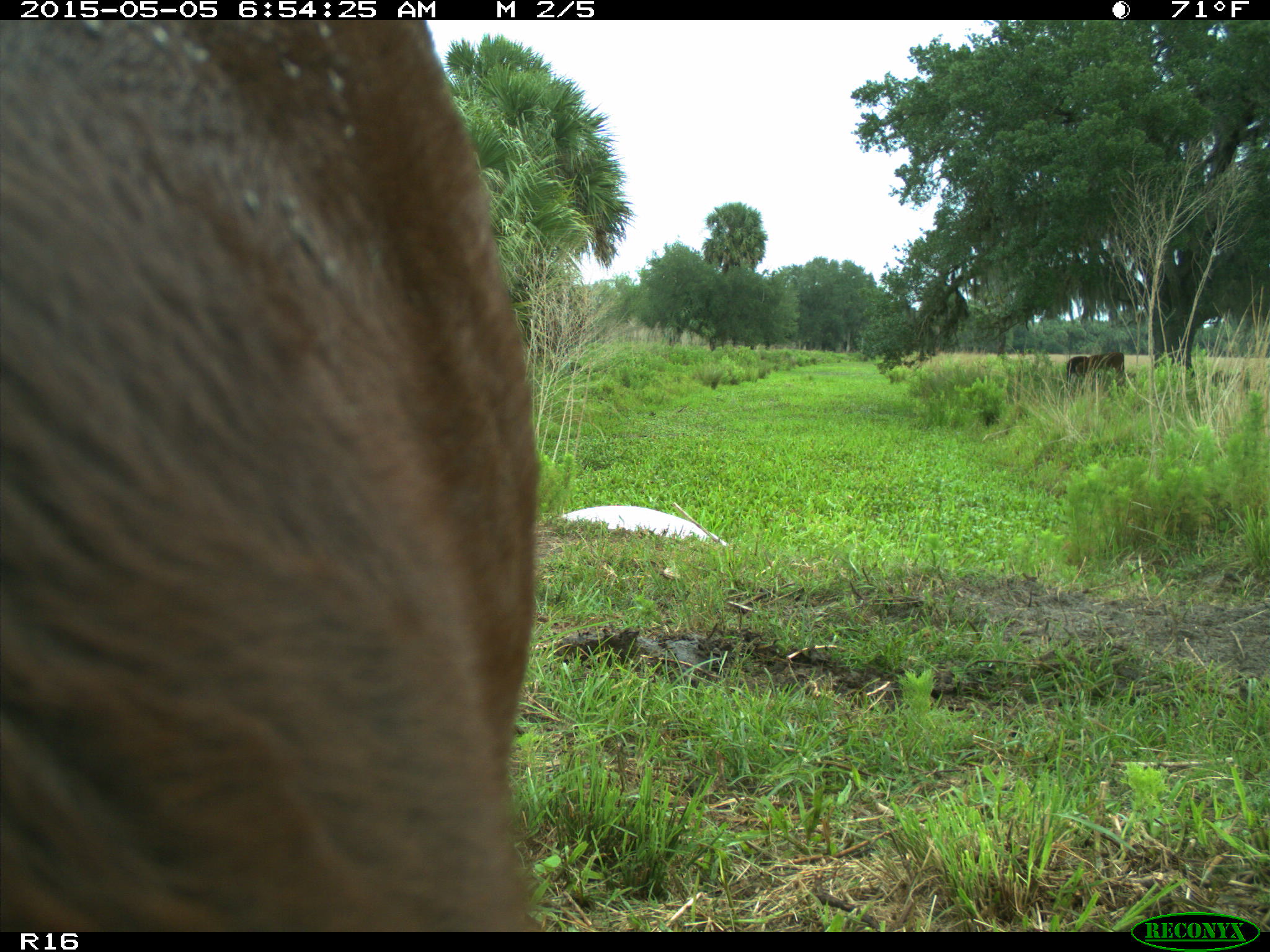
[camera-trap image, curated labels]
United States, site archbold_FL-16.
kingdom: Animalia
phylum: Chordata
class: Mammalia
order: Artiodactyla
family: Bovidae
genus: Bos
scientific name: Bos taurus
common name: domestic cow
Bos taurus (domestic cow).